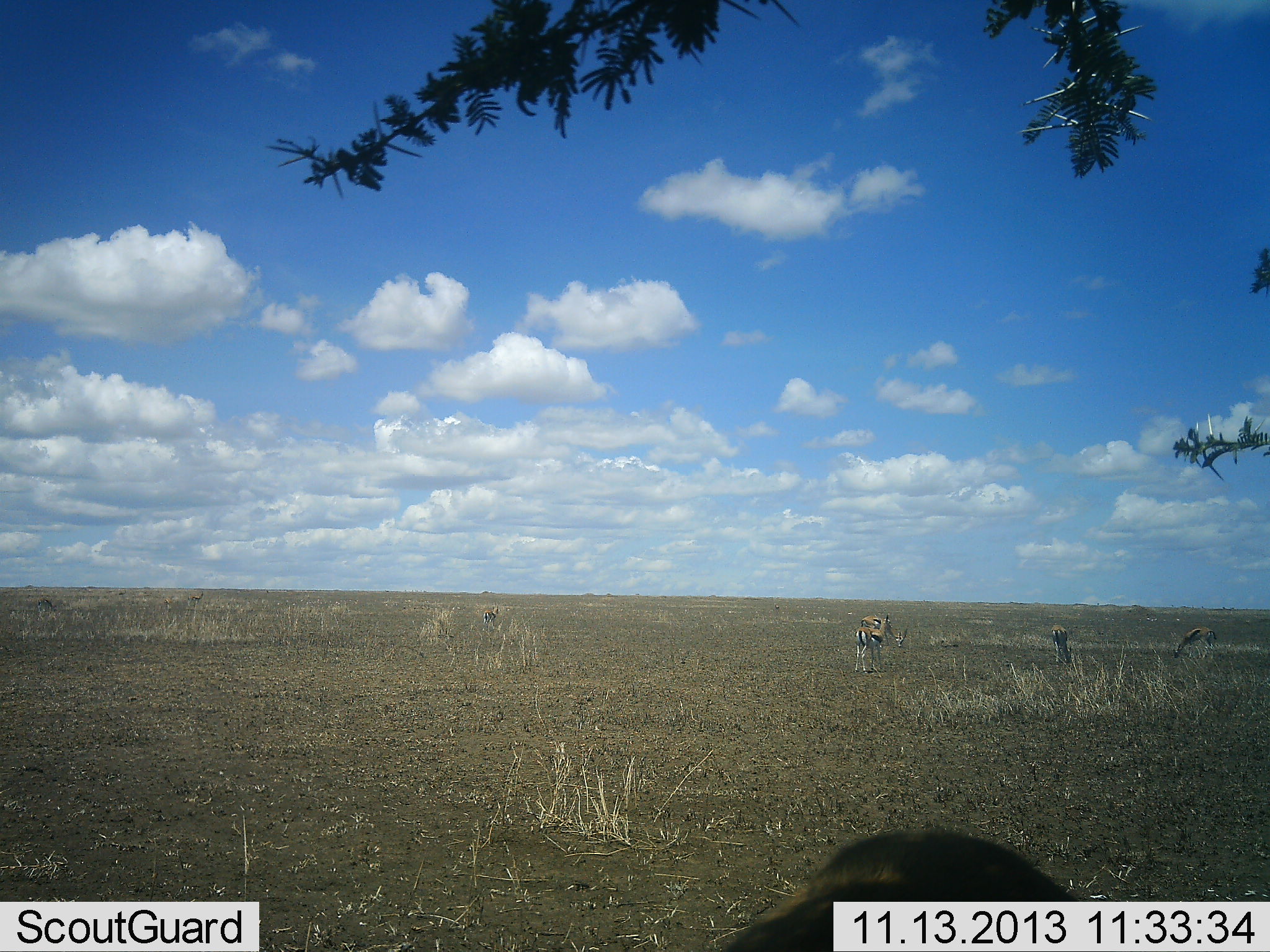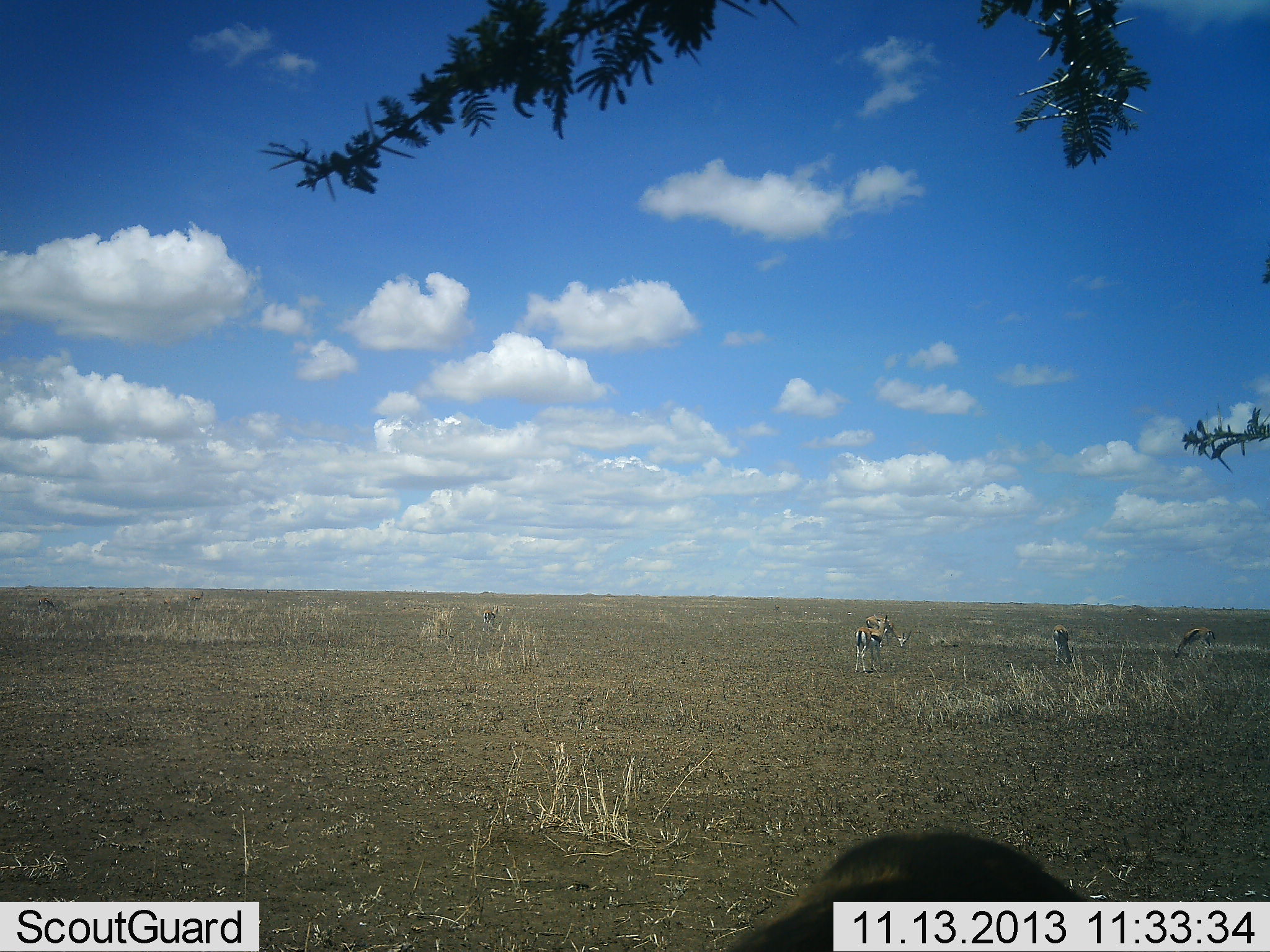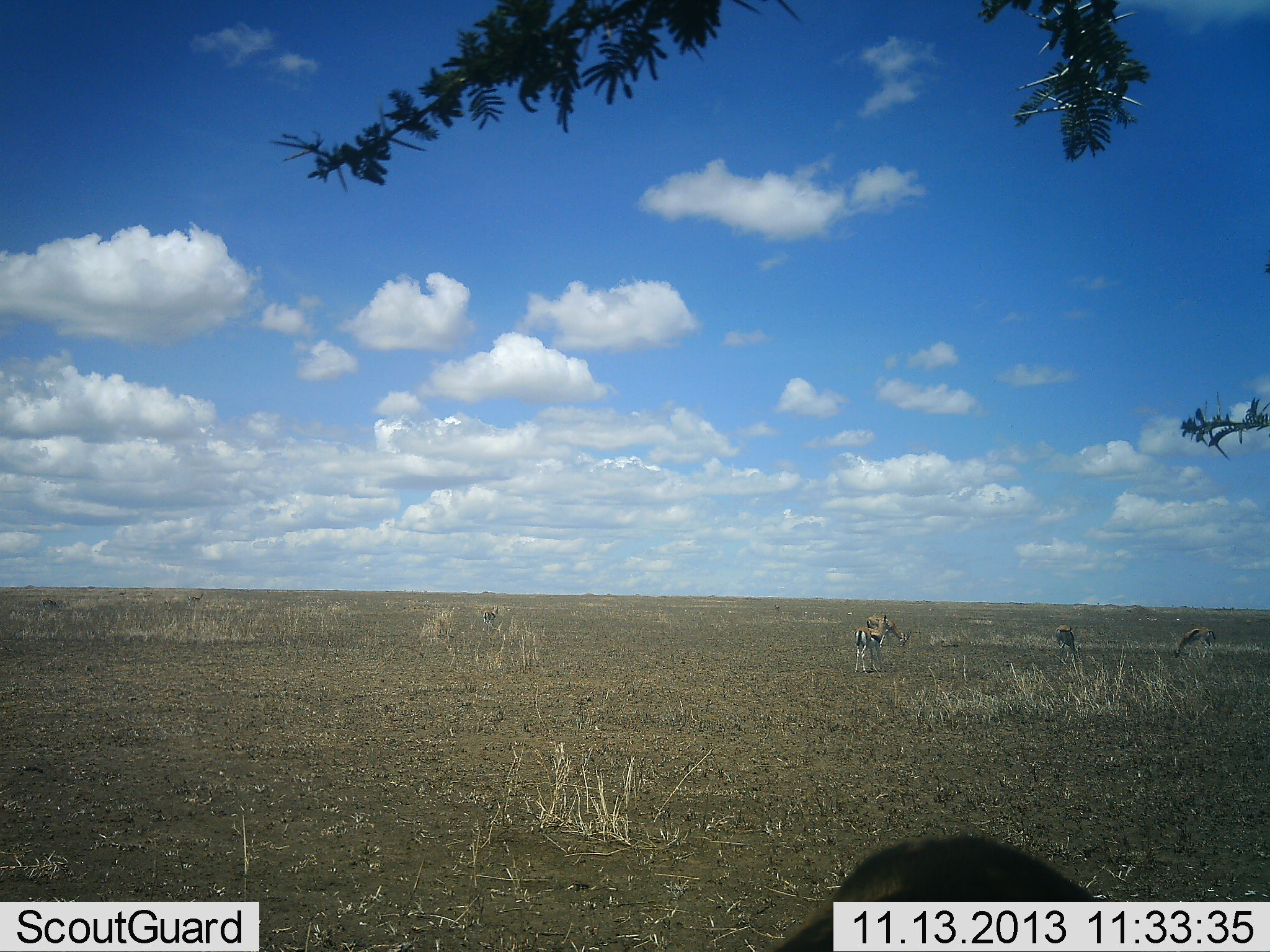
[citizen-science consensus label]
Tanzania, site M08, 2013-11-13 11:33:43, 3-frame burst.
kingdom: Animalia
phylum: Chordata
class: Mammalia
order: Artiodactyla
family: Bovidae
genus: Eudorcas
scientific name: Eudorcas thomsonii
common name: thomson's gazelle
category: gazellethomsons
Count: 5.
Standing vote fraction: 48%.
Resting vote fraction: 6%.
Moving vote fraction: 16%.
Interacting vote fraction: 6%.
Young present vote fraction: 0%.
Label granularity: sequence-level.